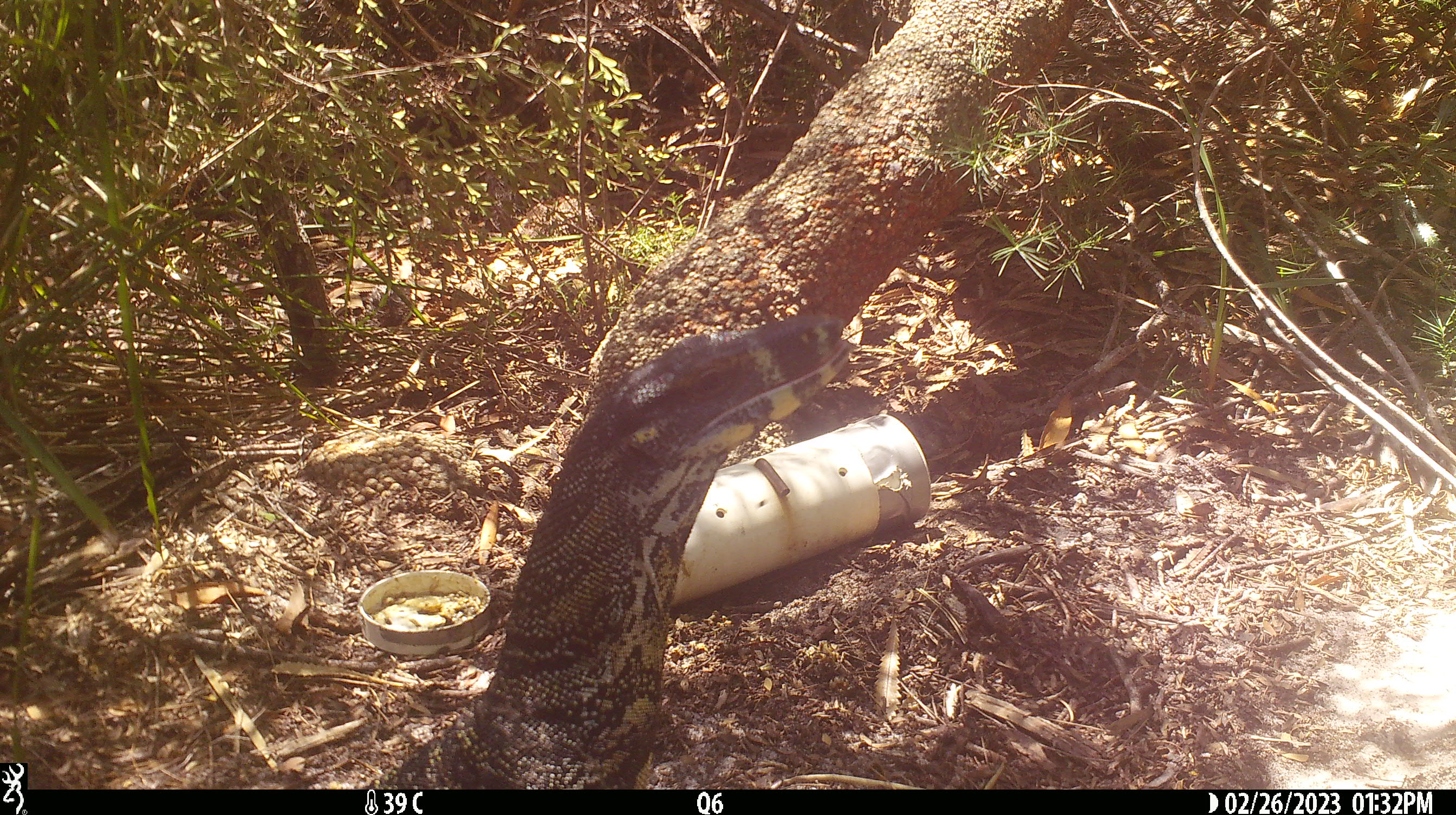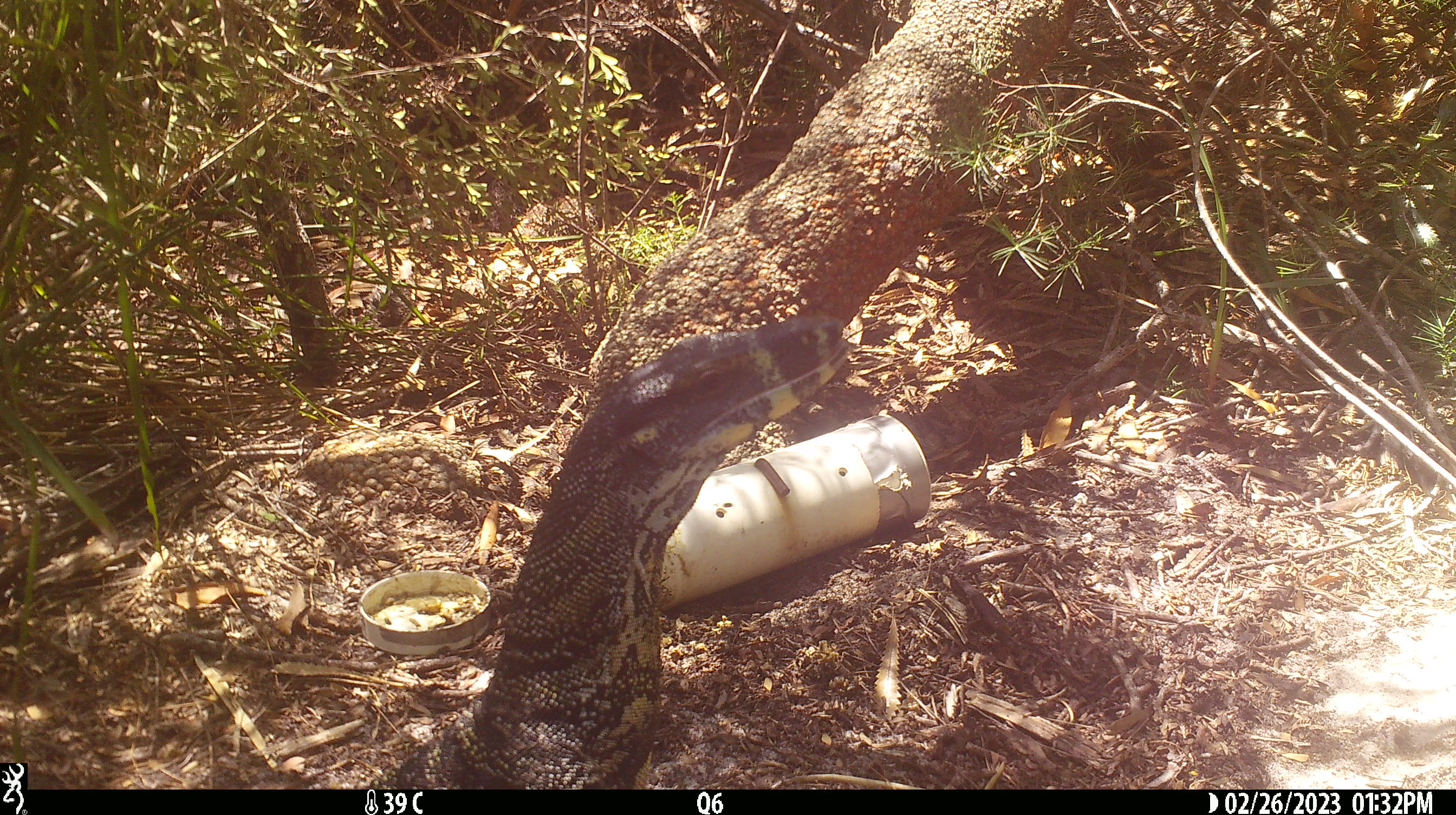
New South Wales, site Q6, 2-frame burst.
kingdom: Animalia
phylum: Chordata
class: Reptilia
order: Squamata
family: Varanidae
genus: Varanus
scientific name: Varanus varius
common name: lace monitor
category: goanna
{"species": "goanna (lace monitor) (Varanus varius)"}